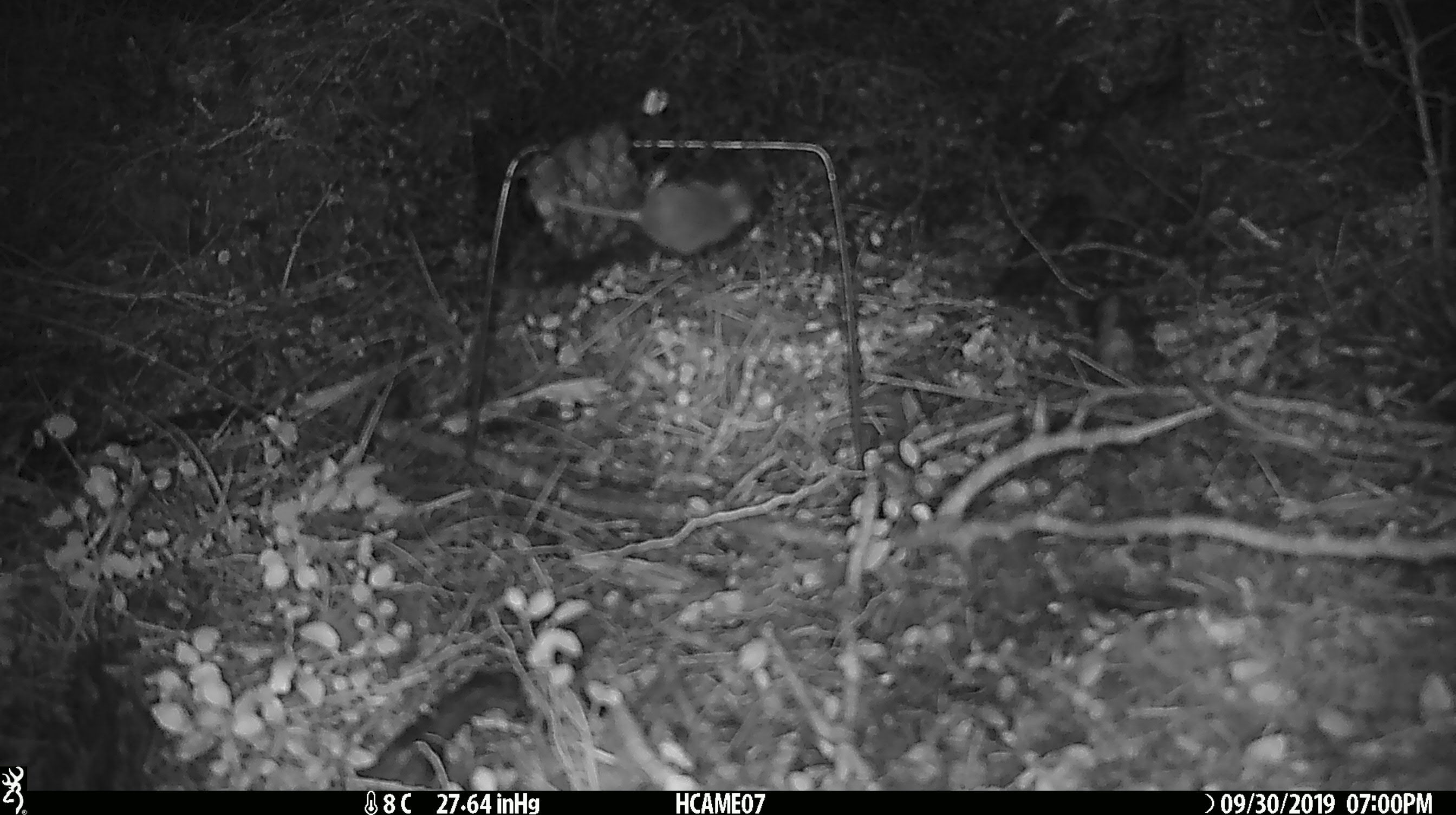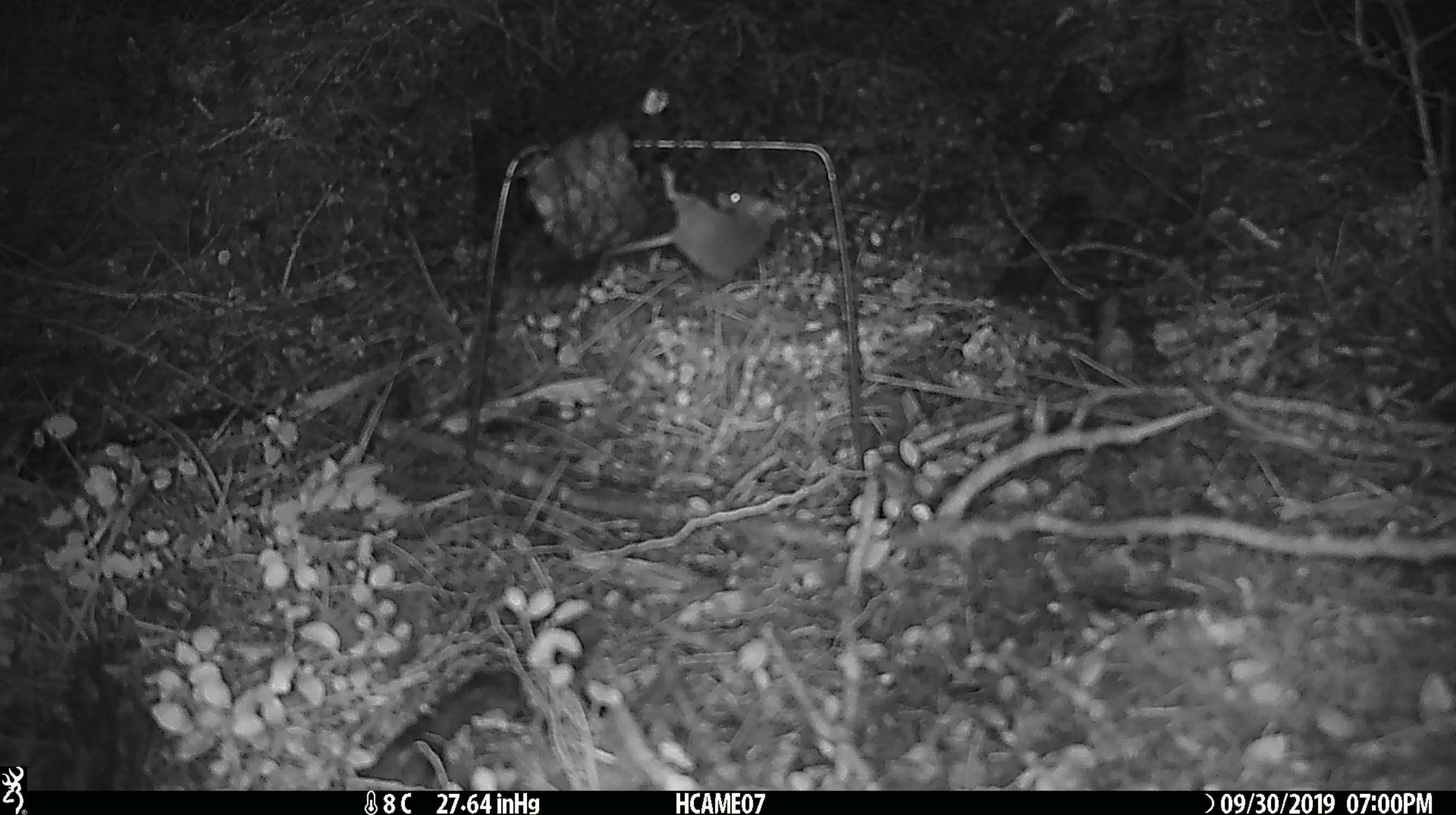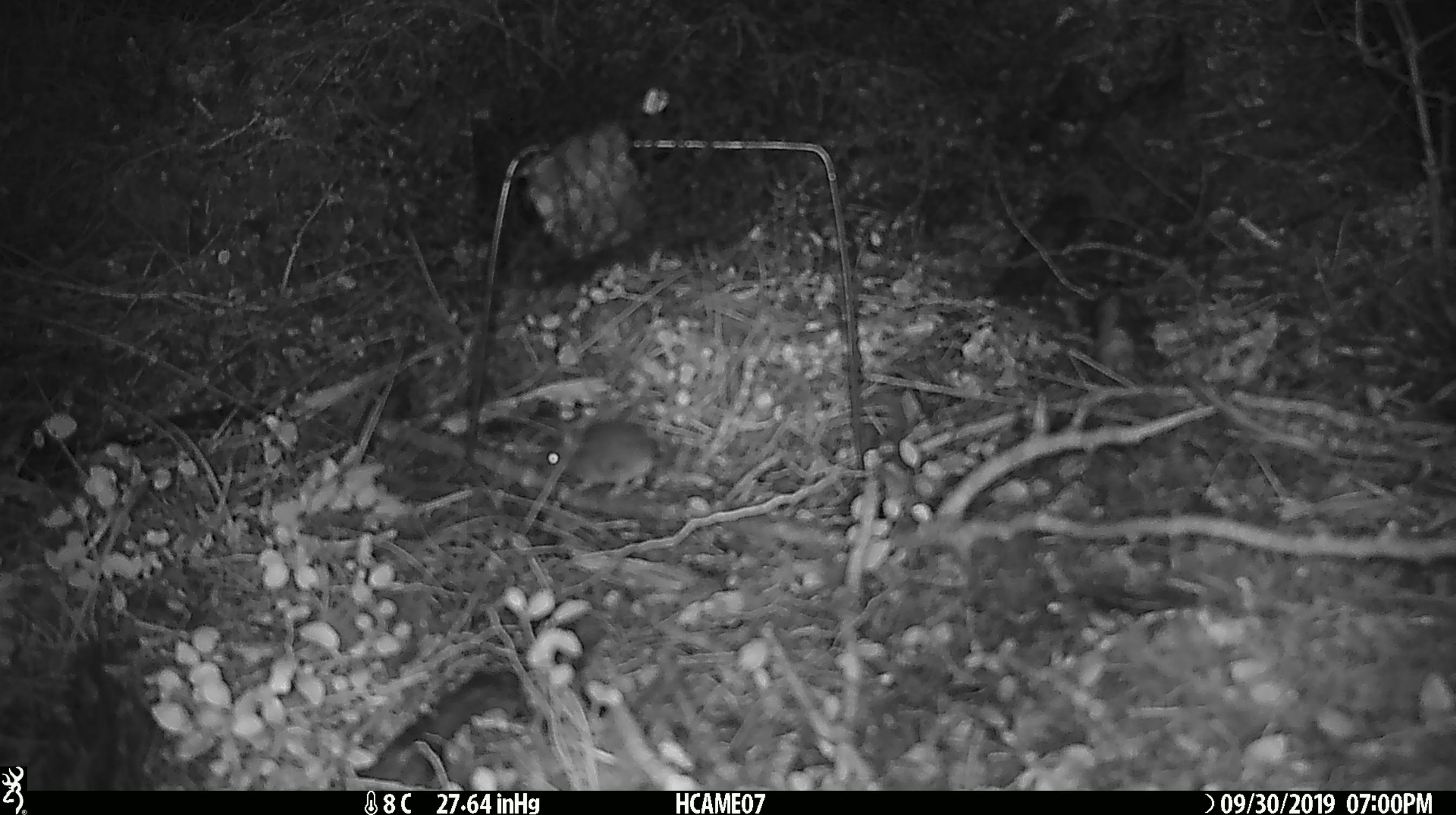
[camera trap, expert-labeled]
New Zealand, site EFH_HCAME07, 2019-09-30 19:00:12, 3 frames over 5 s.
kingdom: Animalia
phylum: Chordata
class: Mammalia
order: Rodentia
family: Muridae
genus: Mus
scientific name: Mus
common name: mouse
Mouse (Mus).